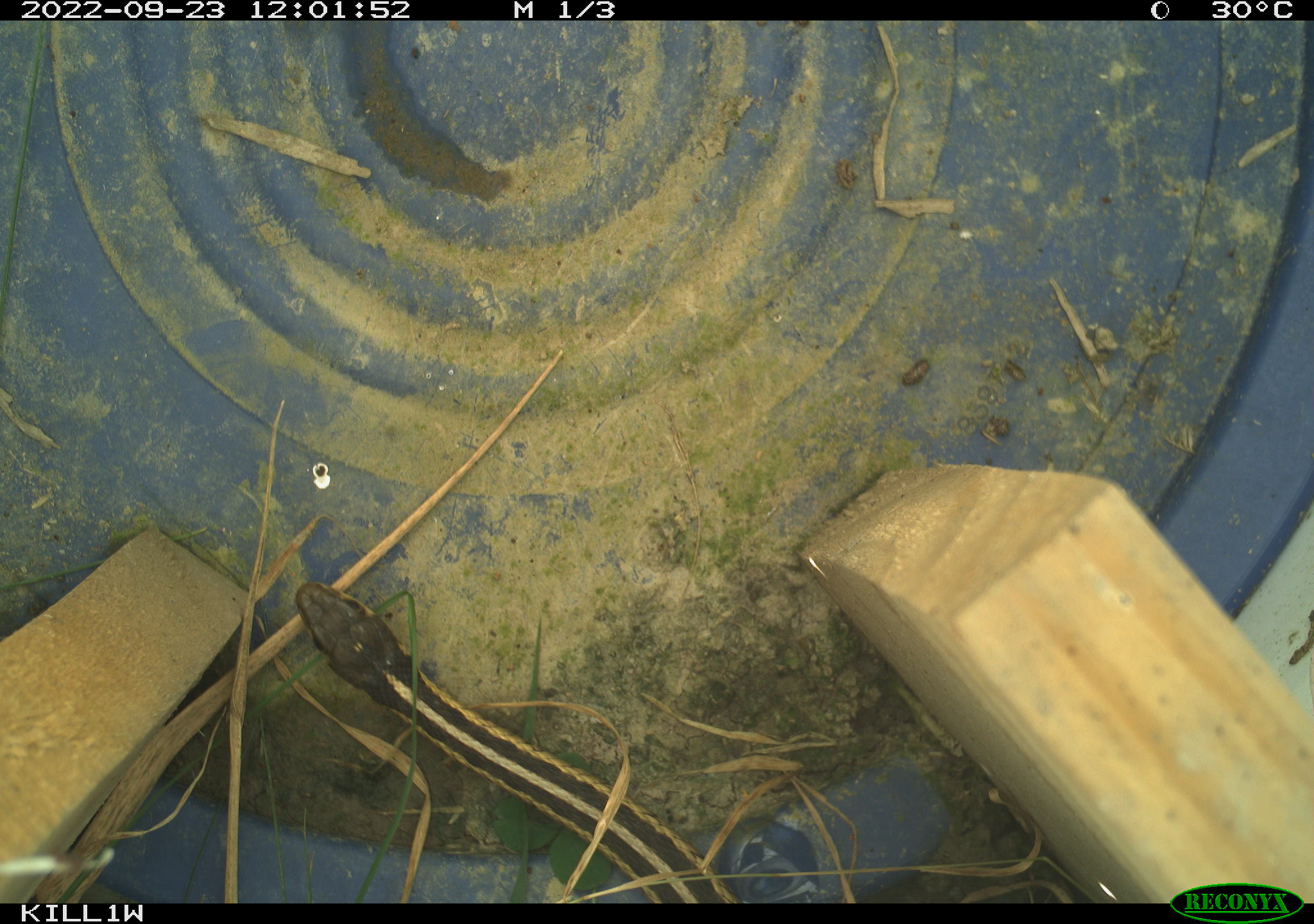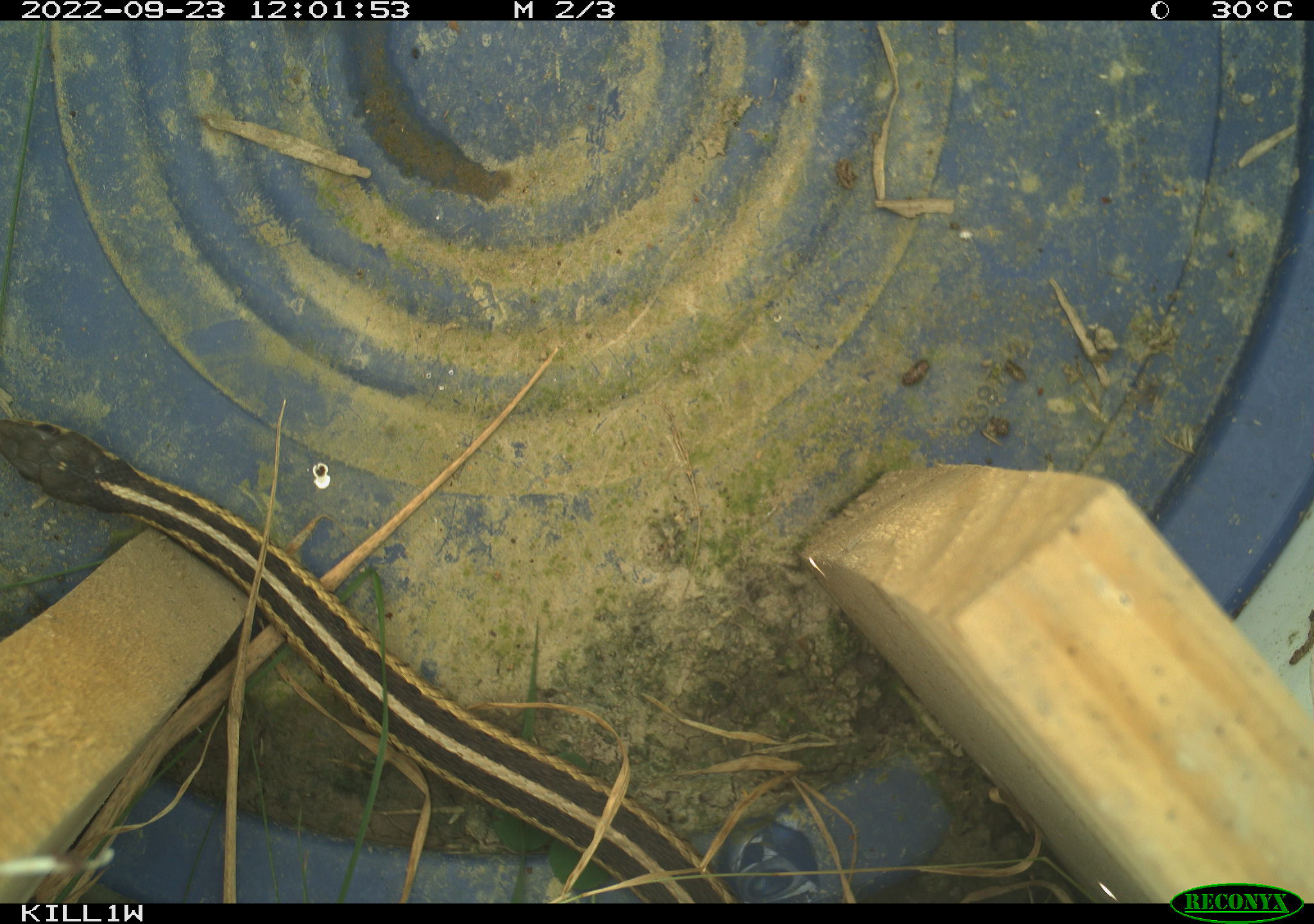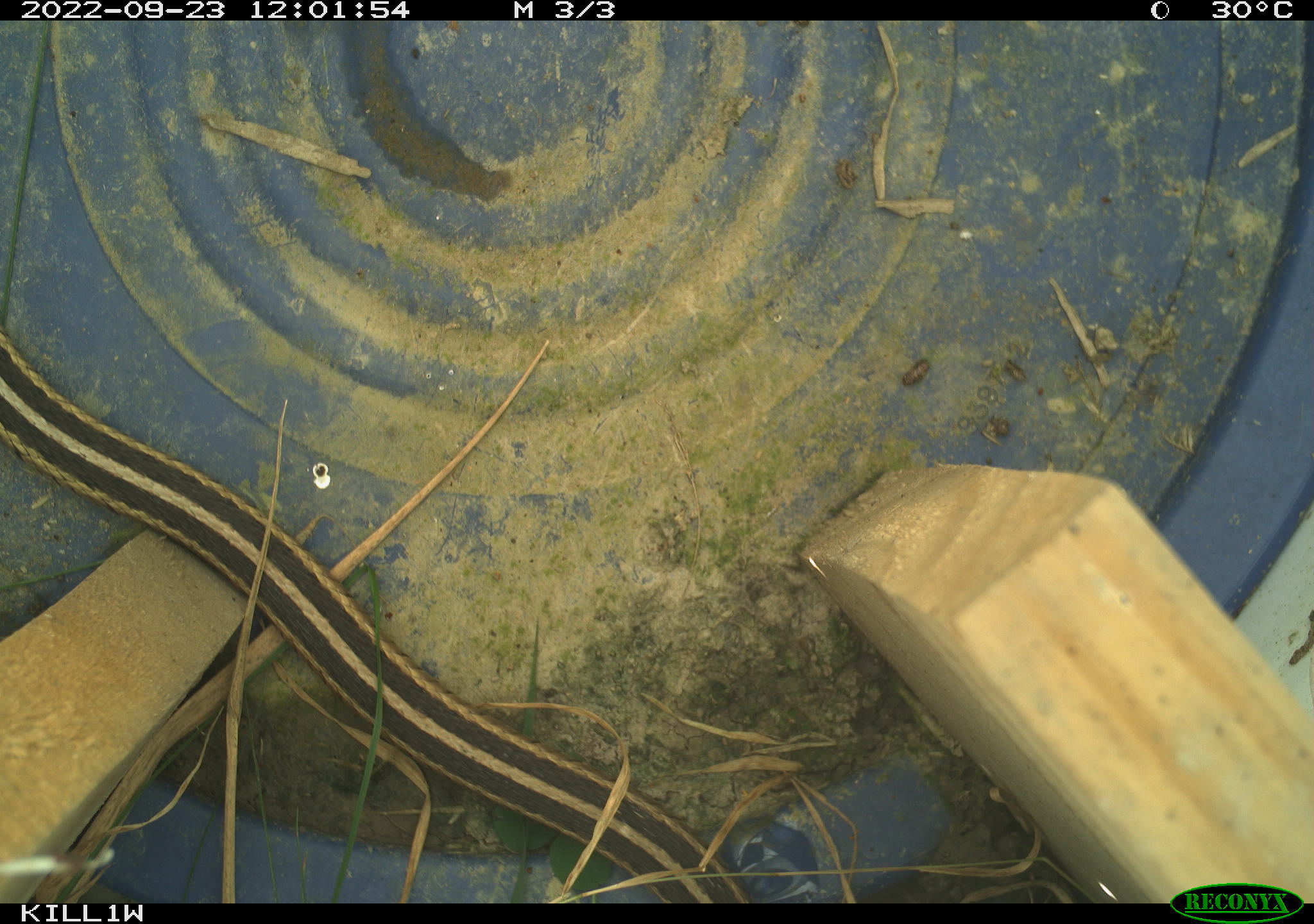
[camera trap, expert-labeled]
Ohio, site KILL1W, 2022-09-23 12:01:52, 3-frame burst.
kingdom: Animalia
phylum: Chordata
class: Reptilia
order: Squamata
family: Colubridae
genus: Thamnophis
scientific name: Thamnophis sirtalis sirtalis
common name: eastern gartersnake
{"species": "eastern gartersnake (Thamnophis sirtalis sirtalis)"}